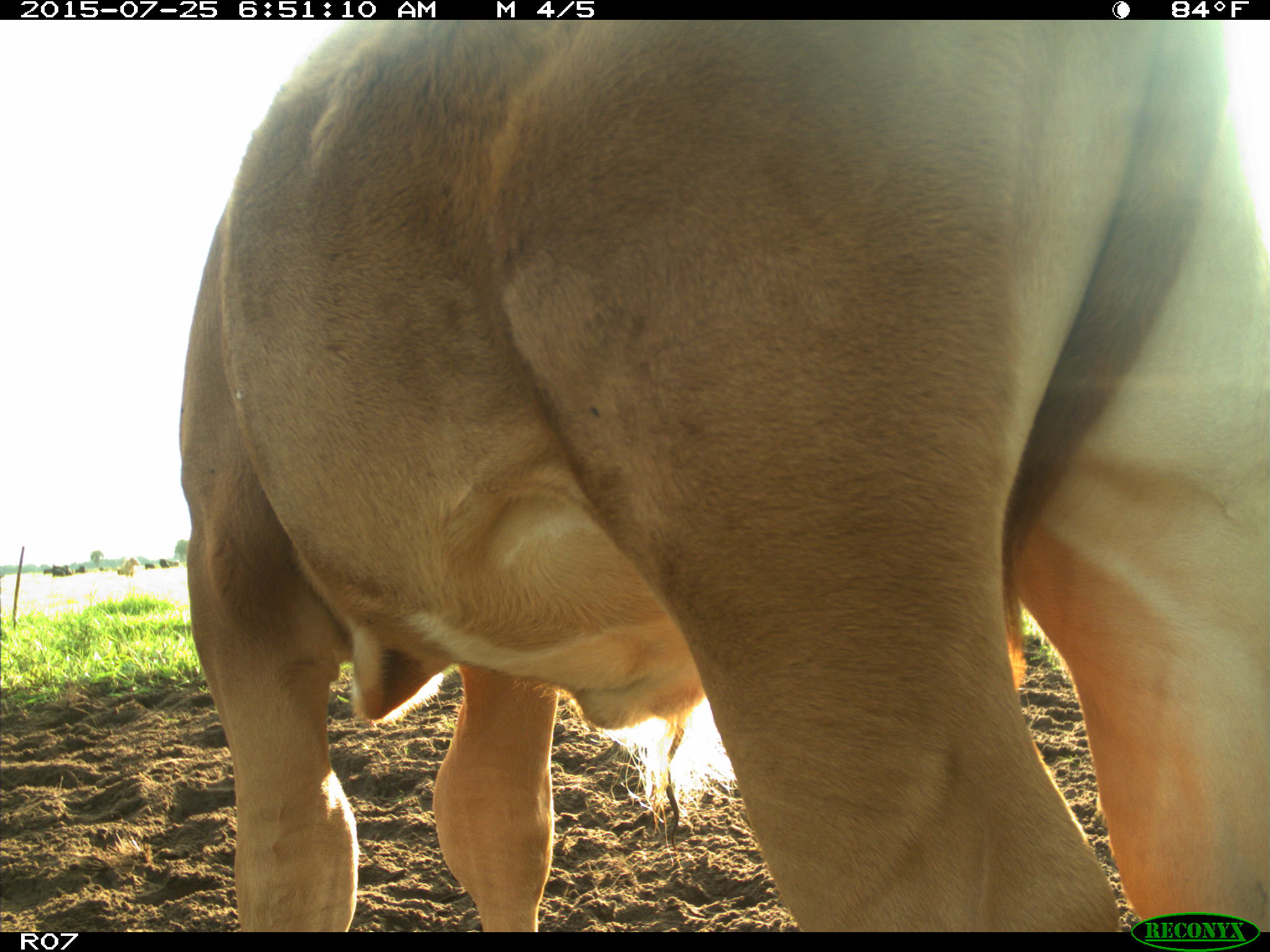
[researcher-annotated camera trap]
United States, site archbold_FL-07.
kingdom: Animalia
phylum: Chordata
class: Mammalia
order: Artiodactyla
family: Bovidae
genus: Bos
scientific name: Bos taurus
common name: domestic cow